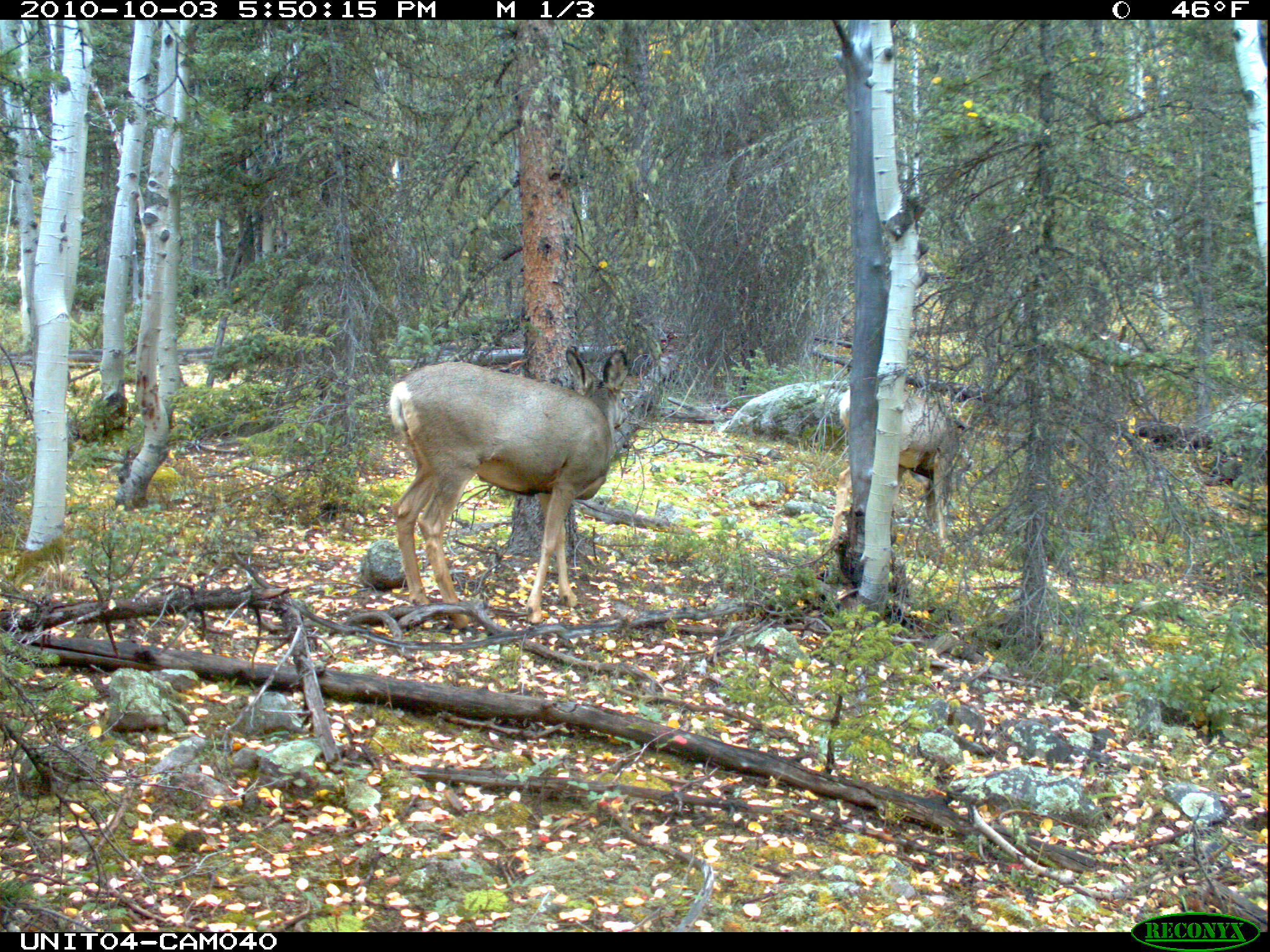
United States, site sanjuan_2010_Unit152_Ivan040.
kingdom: Animalia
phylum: Chordata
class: Mammalia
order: Artiodactyla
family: Cervidae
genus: Odocoileus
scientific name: Odocoileus hemionus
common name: mule deer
Odocoileus hemionus (mule deer).